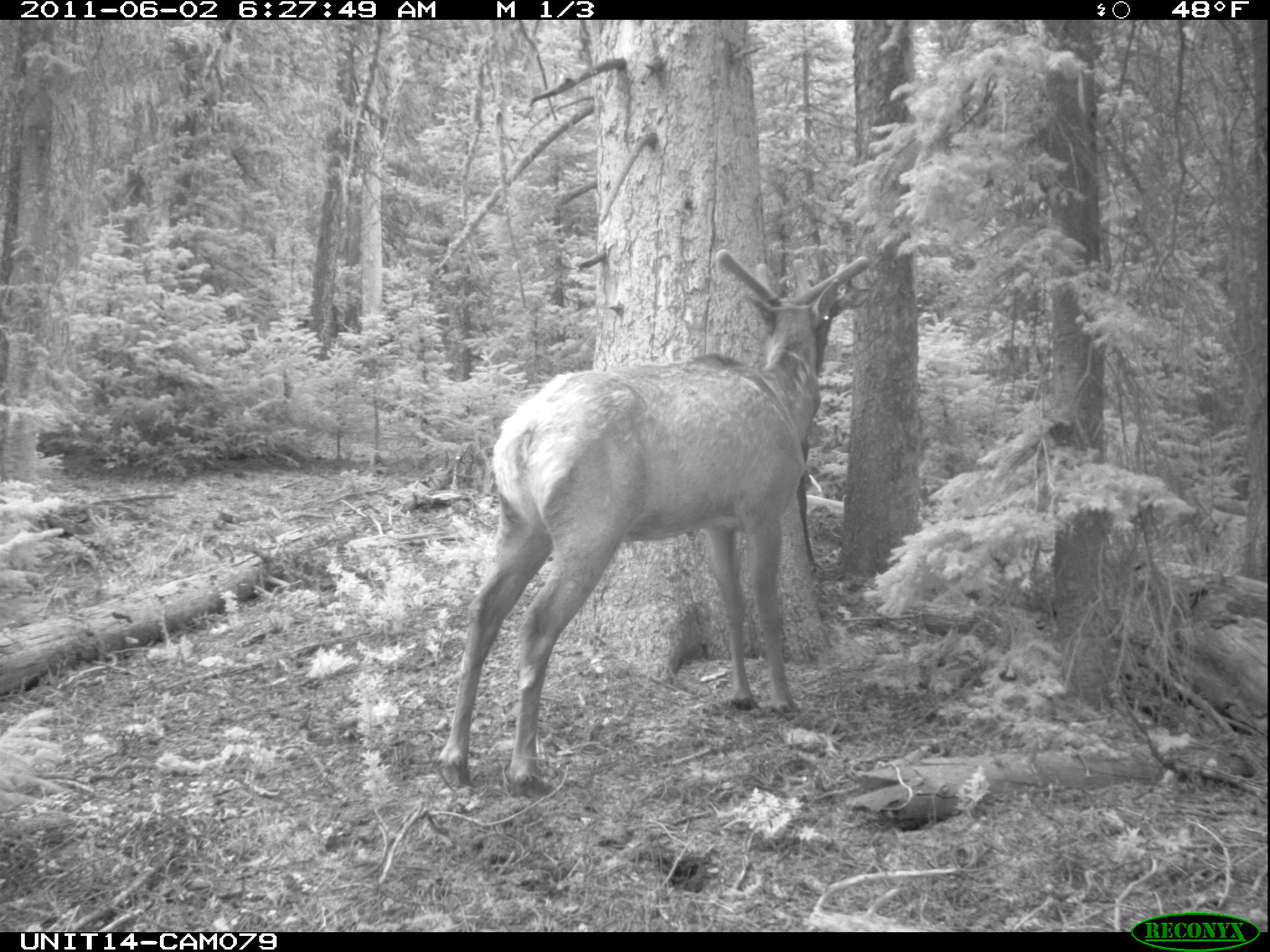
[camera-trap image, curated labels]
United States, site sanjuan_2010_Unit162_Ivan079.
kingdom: Animalia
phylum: Chordata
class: Mammalia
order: Artiodactyla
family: Cervidae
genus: Cervus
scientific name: Cervus elaphus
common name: red deer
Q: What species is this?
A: Cervus elaphus (red deer).